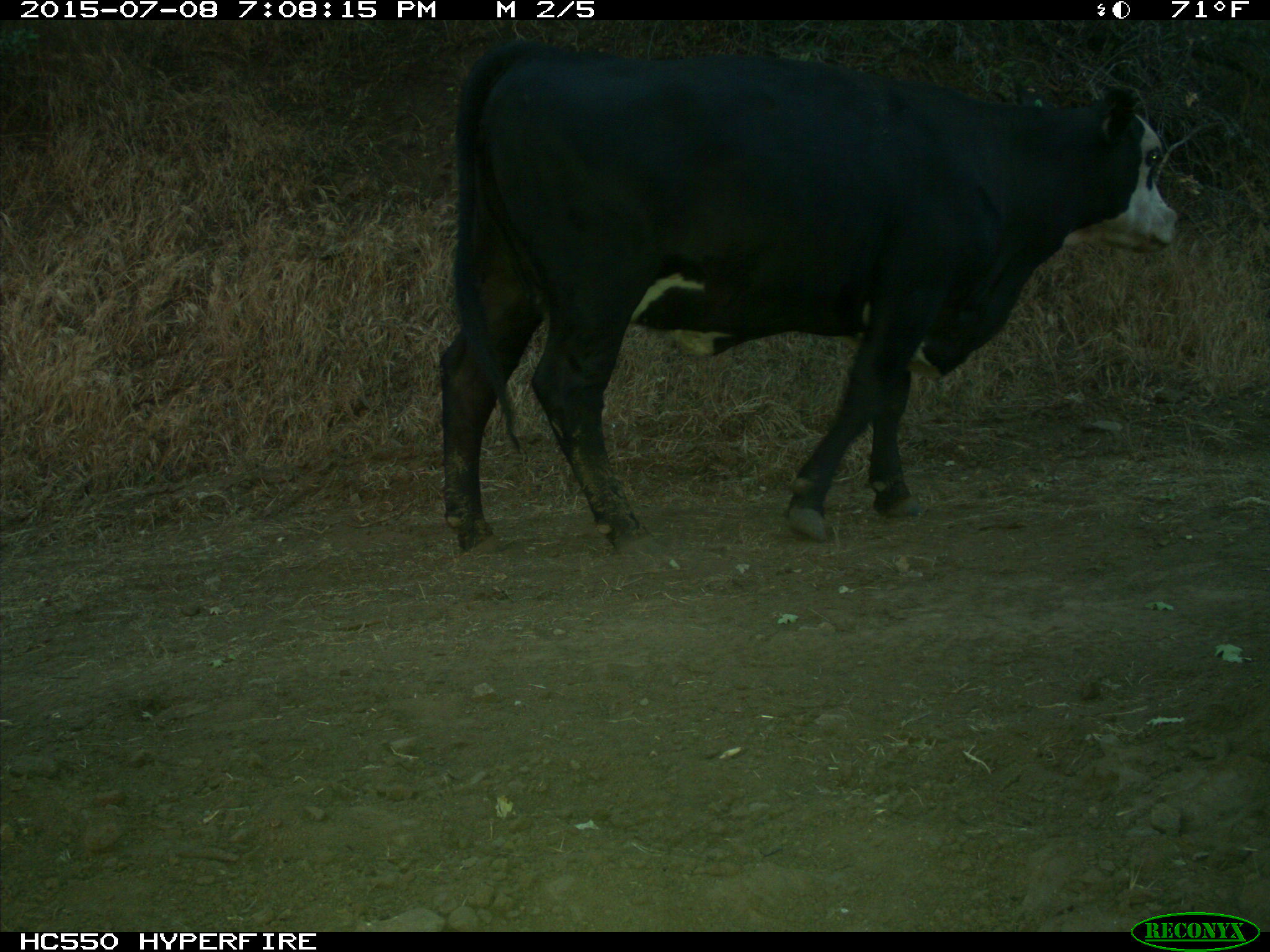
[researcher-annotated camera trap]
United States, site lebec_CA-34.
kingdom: Animalia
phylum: Chordata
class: Mammalia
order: Artiodactyla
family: Bovidae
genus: Bos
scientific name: Bos taurus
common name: domestic cow